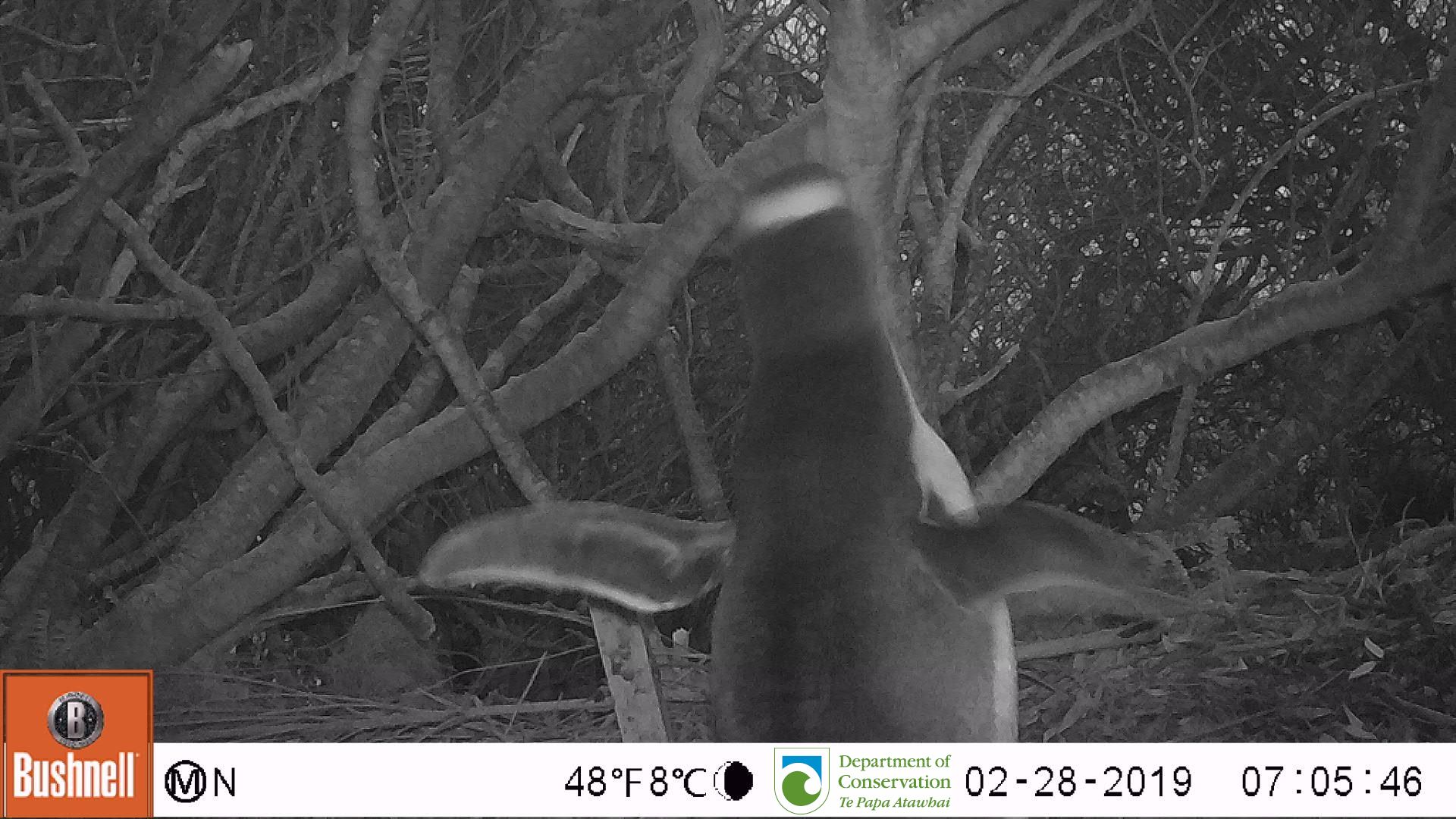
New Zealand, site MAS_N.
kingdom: Animalia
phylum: Chordata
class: Aves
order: Sphenisciformes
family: Spheniscidae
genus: Megadyptes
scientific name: Megadyptes antipodes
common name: yellow-eyed penguin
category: yellow eyed penguin